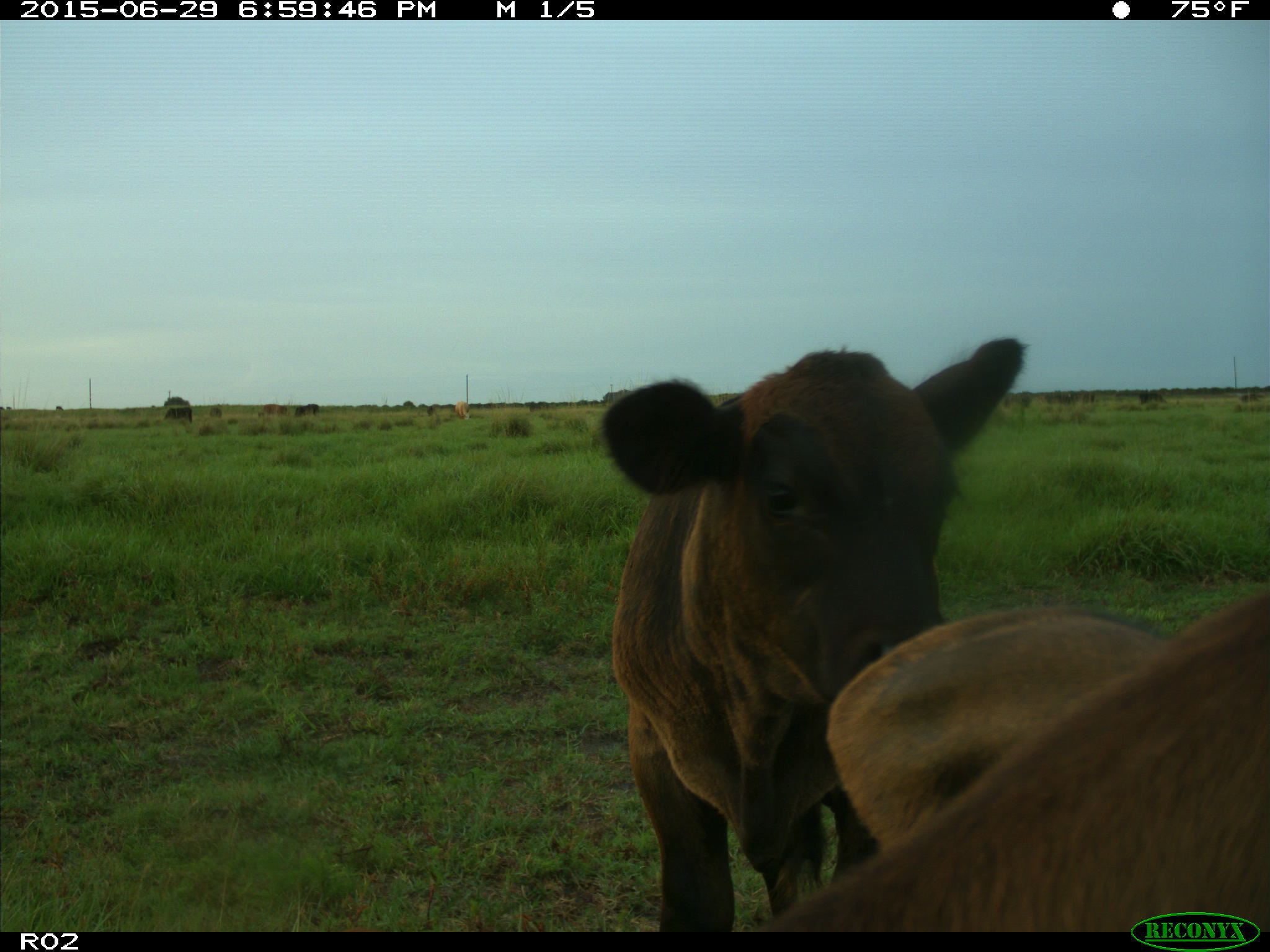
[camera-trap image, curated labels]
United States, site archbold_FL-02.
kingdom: Animalia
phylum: Chordata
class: Mammalia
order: Artiodactyla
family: Bovidae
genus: Bos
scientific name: Bos taurus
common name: domestic cow